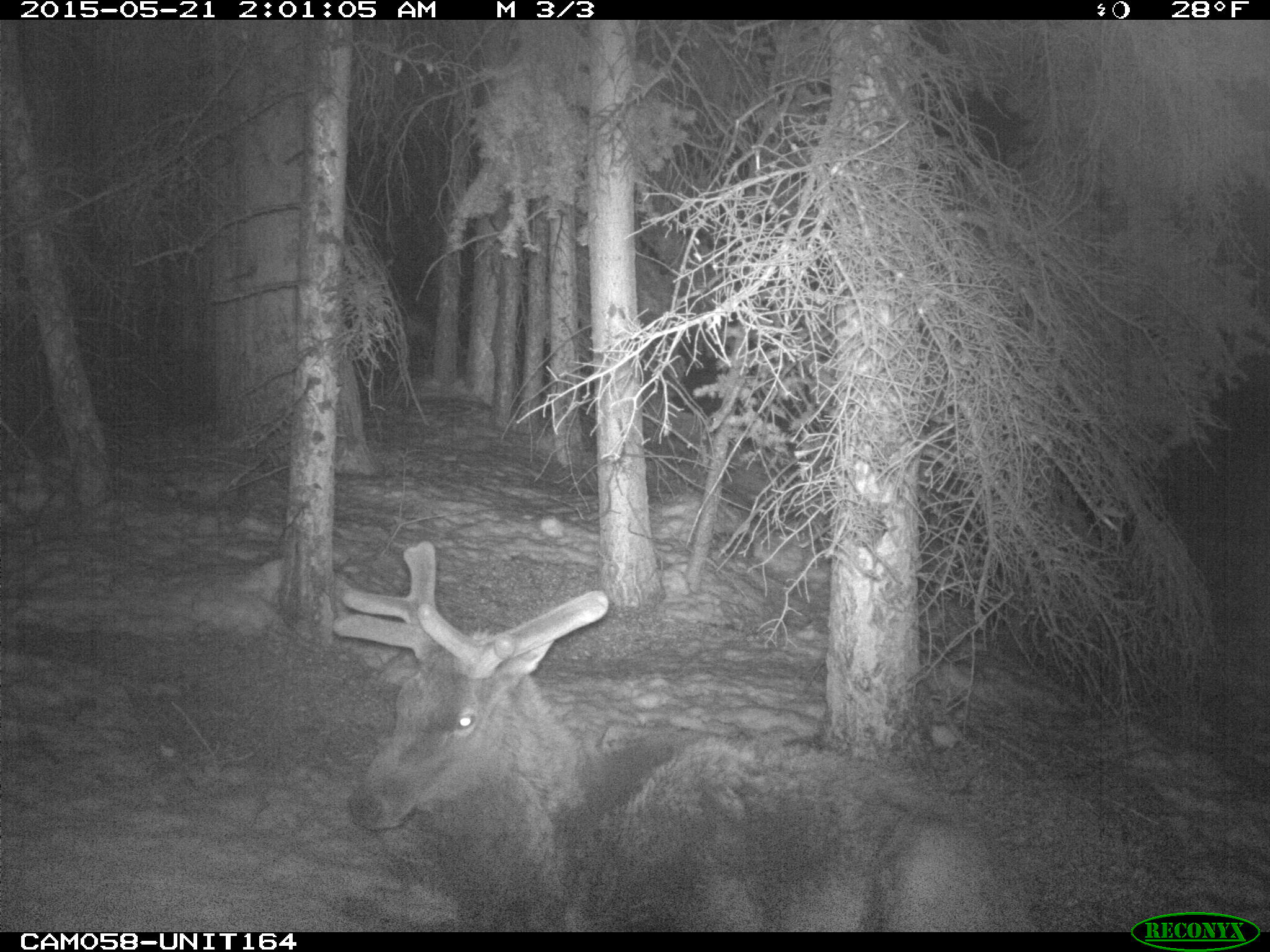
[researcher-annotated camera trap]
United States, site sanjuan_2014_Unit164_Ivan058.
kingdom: Animalia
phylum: Chordata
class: Mammalia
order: Artiodactyla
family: Cervidae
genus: Cervus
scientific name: Cervus elaphus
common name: red deer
Cervus elaphus (red deer).